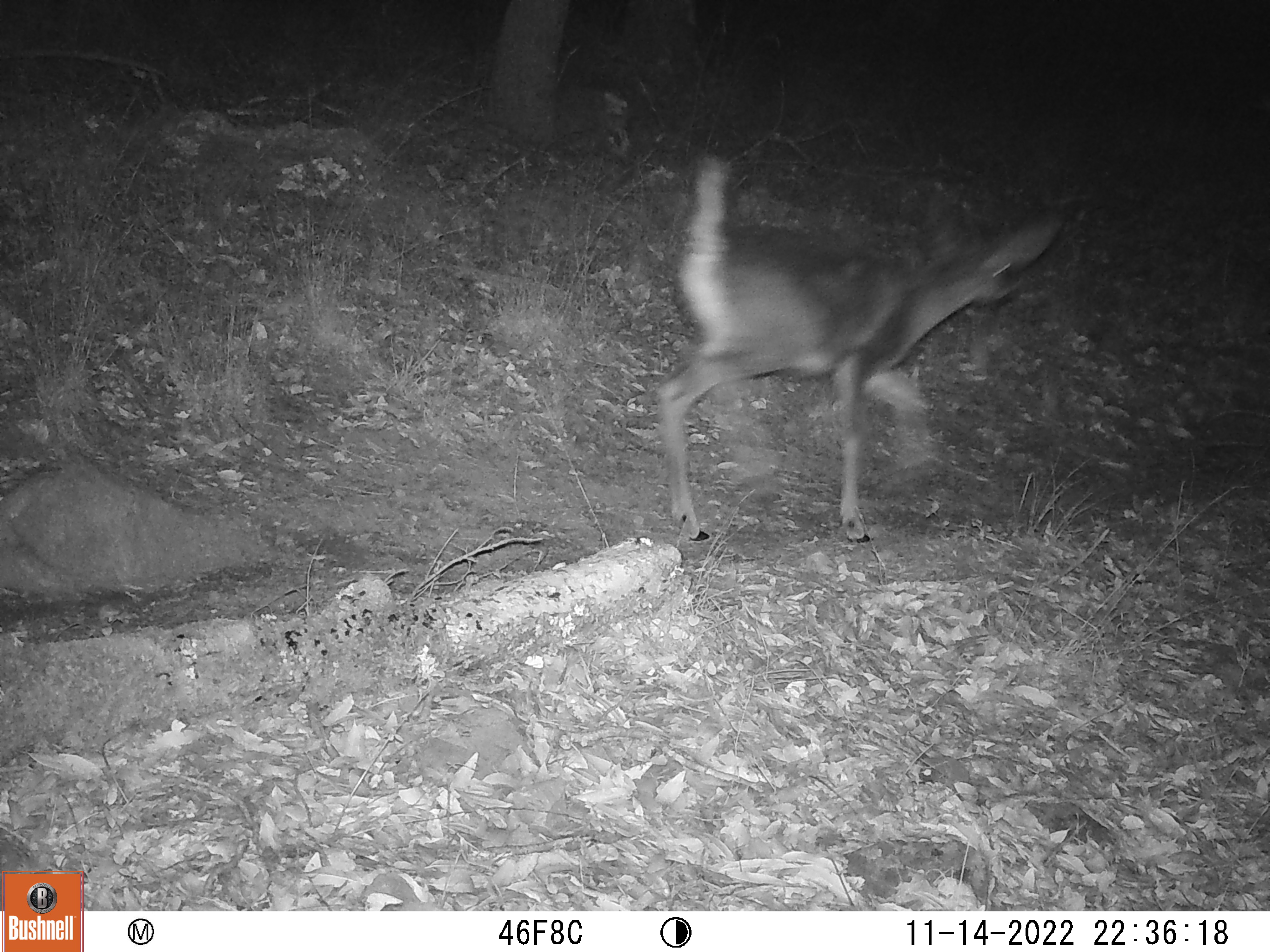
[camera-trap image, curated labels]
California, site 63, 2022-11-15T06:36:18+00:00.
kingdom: Animalia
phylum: Chordata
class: Mammalia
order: Artiodactyla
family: Cervidae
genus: Odocoileus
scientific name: Odocoileus hemionus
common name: mule deer